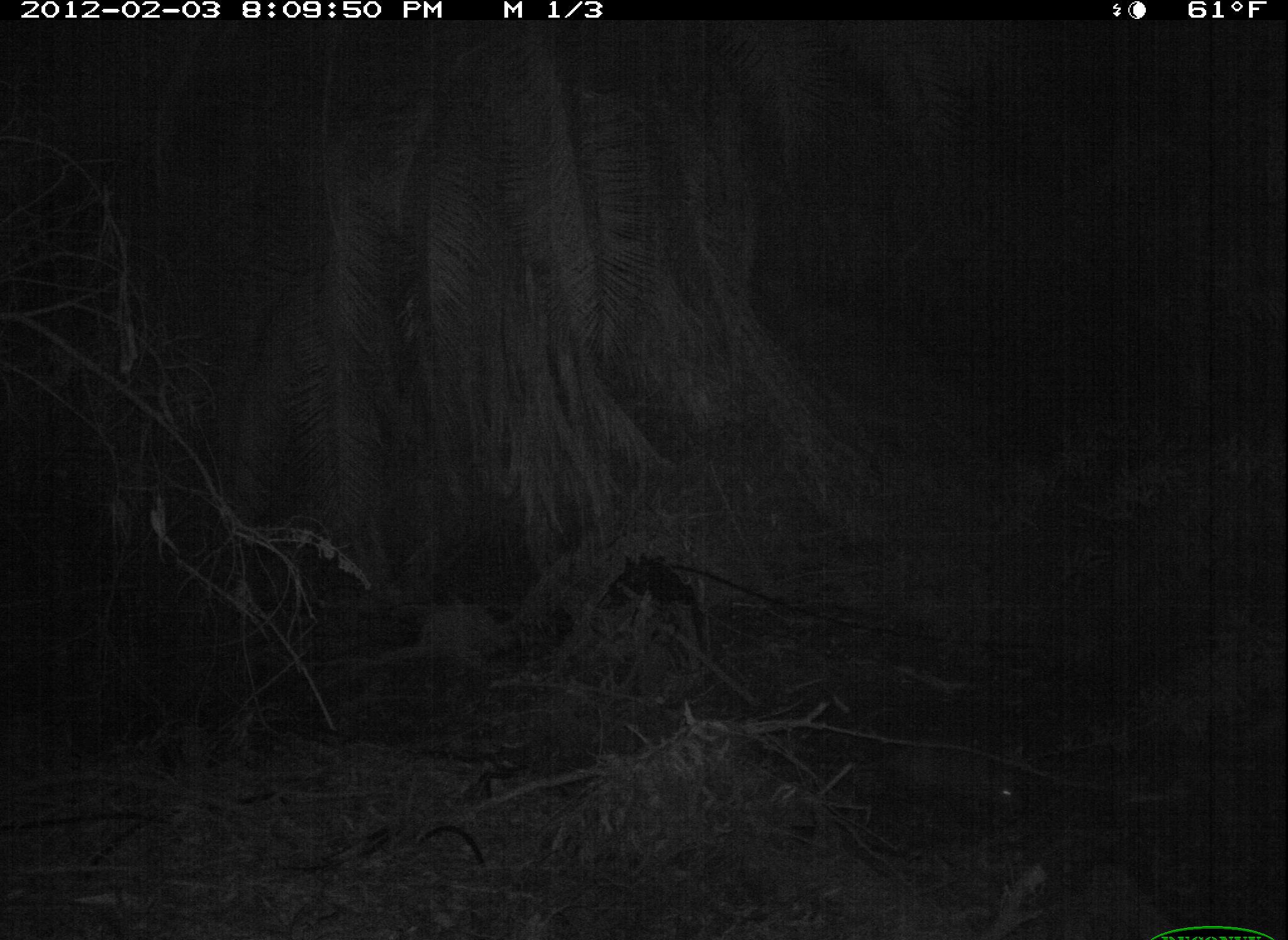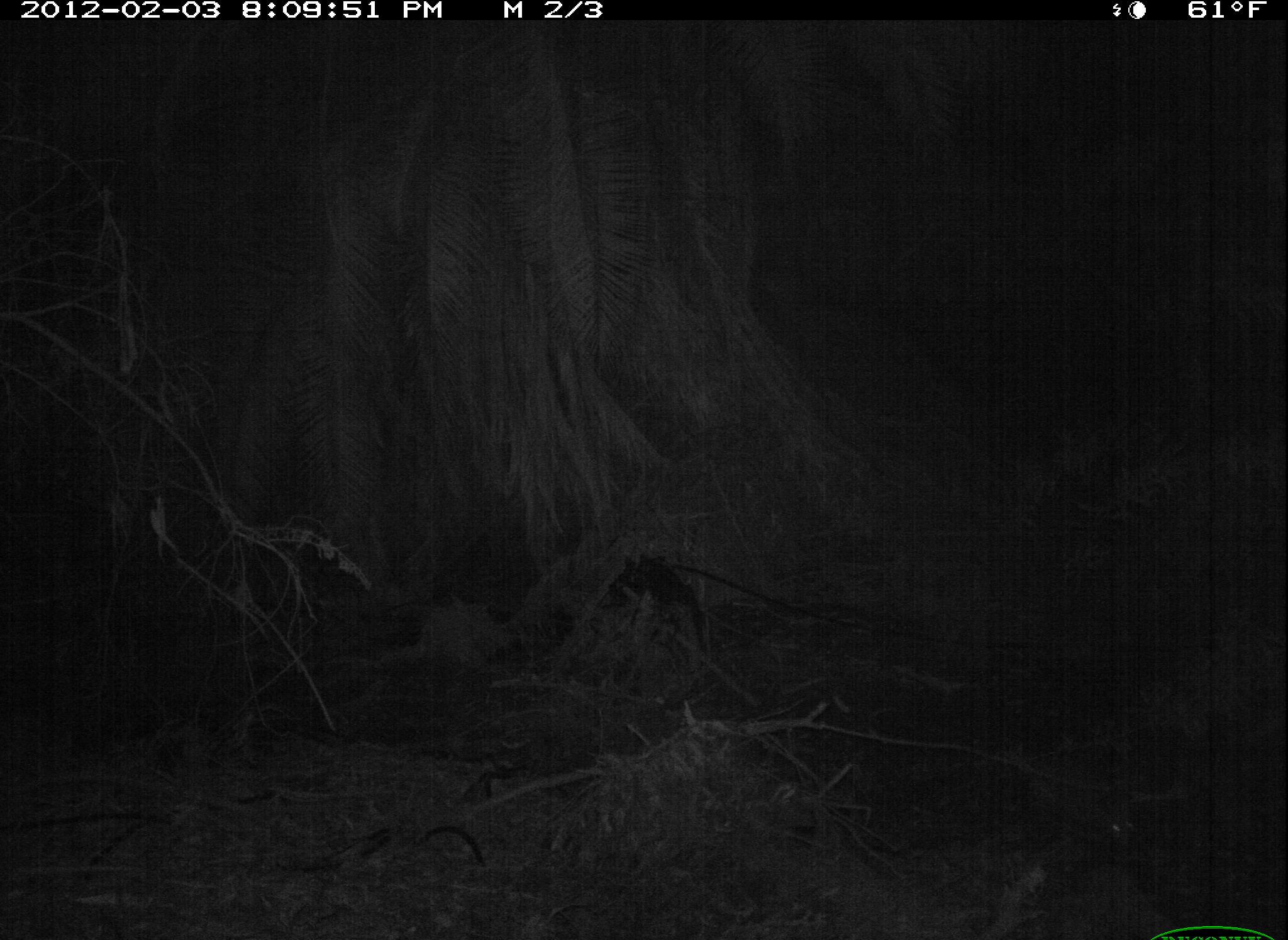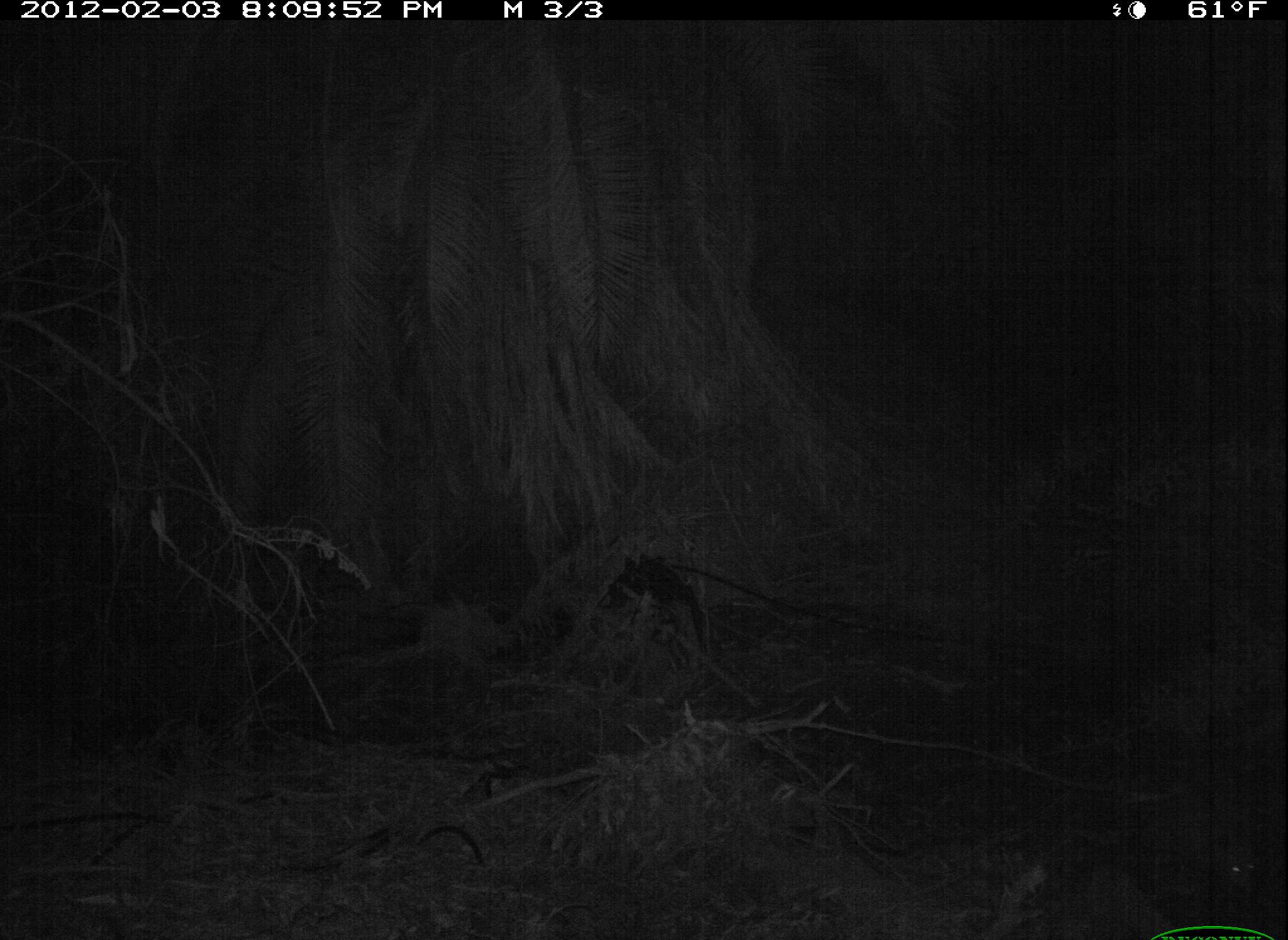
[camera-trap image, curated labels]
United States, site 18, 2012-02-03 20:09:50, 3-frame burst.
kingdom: Animalia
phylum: Chordata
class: Mammalia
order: Didelphimorphia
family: Didelphidae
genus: Didelphis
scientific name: Didelphis virginiana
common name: virginia opossum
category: opossum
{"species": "opossum (virginia opossum) (Didelphis virginiana)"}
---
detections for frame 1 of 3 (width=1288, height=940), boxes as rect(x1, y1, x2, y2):
opossum: rect(878, 744, 1020, 813)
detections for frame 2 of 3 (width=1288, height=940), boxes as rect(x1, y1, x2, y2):
opossum: rect(1019, 762, 1139, 847)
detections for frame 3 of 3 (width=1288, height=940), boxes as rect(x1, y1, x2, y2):
opossum: rect(1150, 814, 1263, 892)